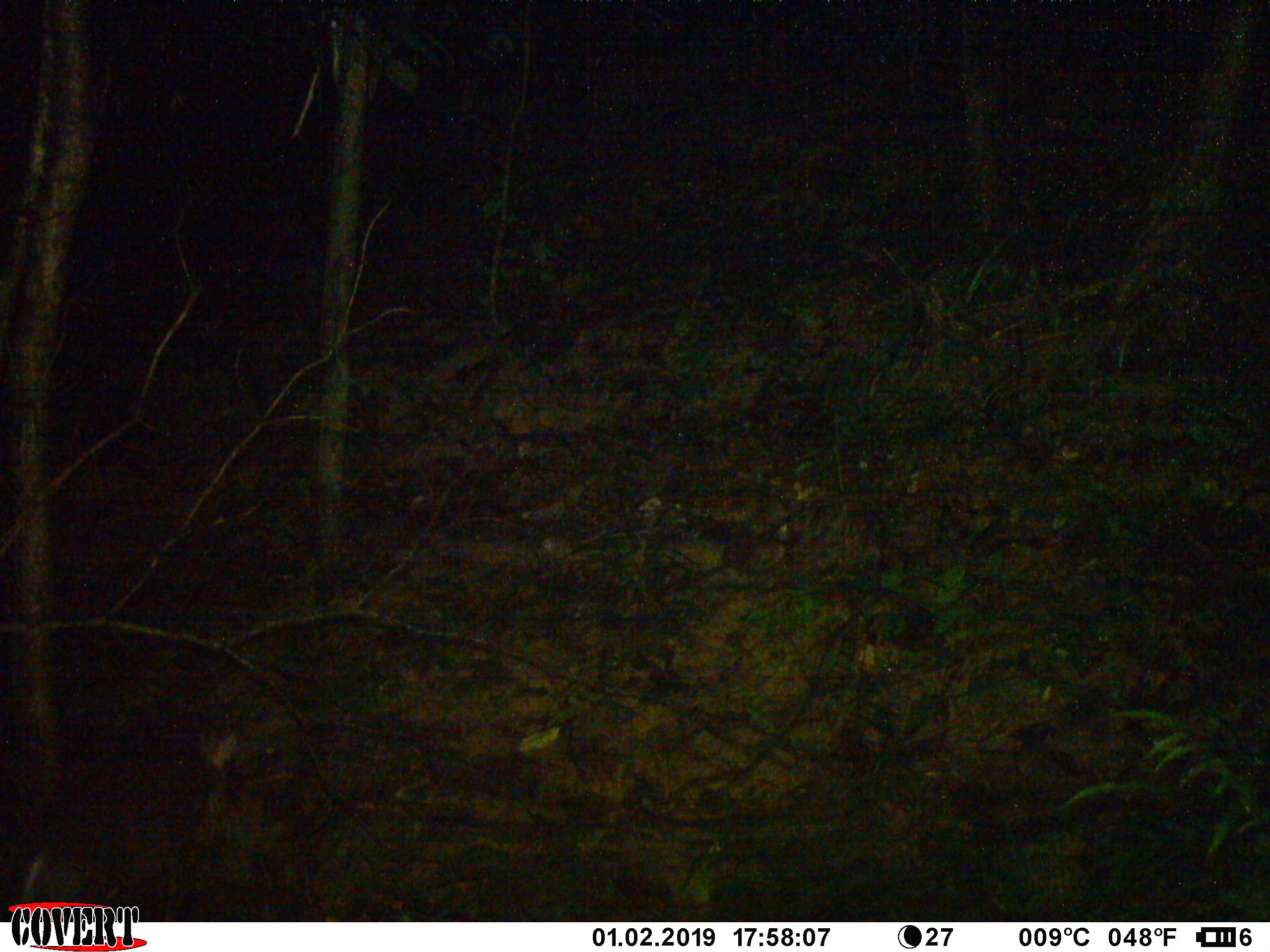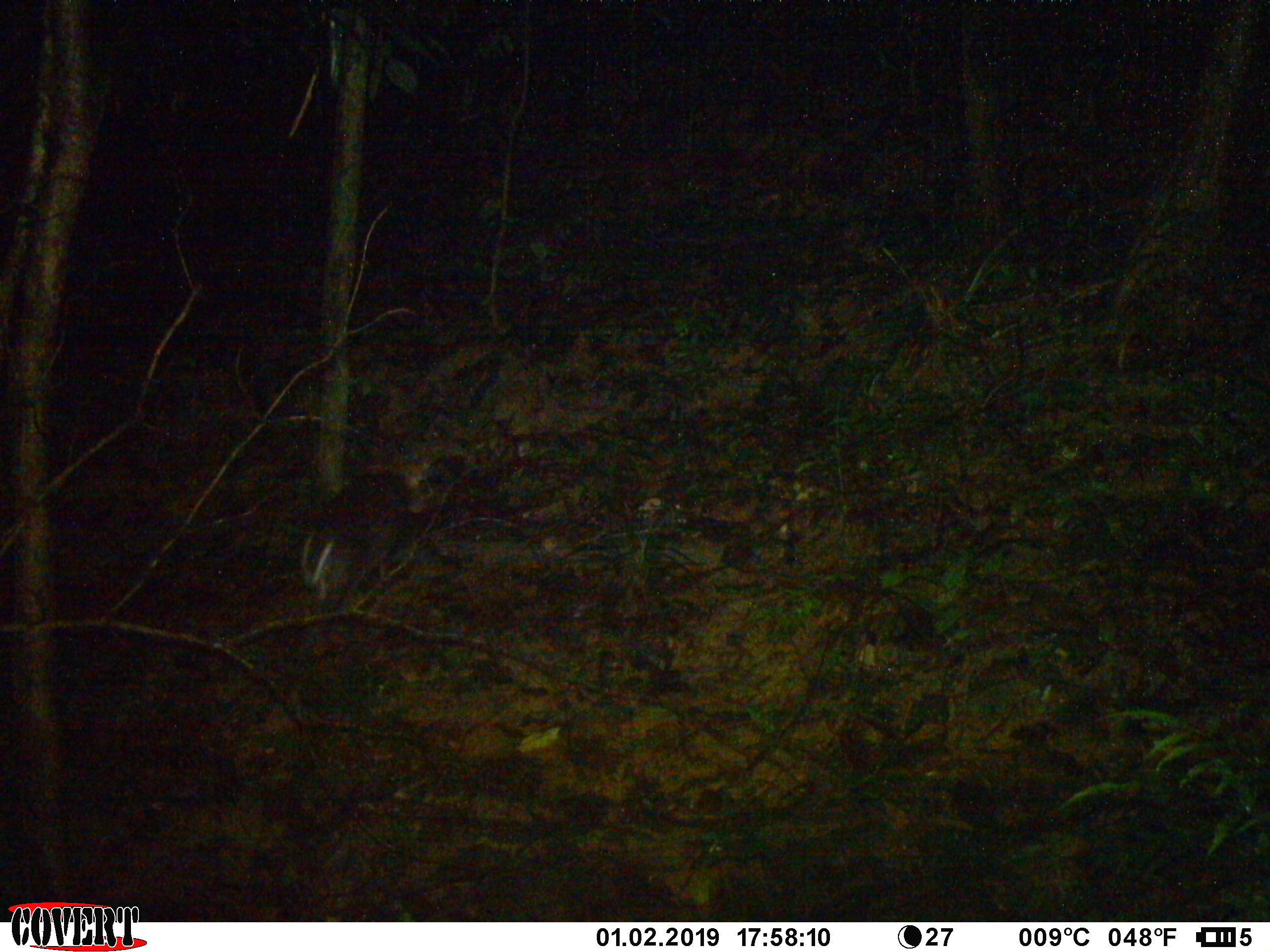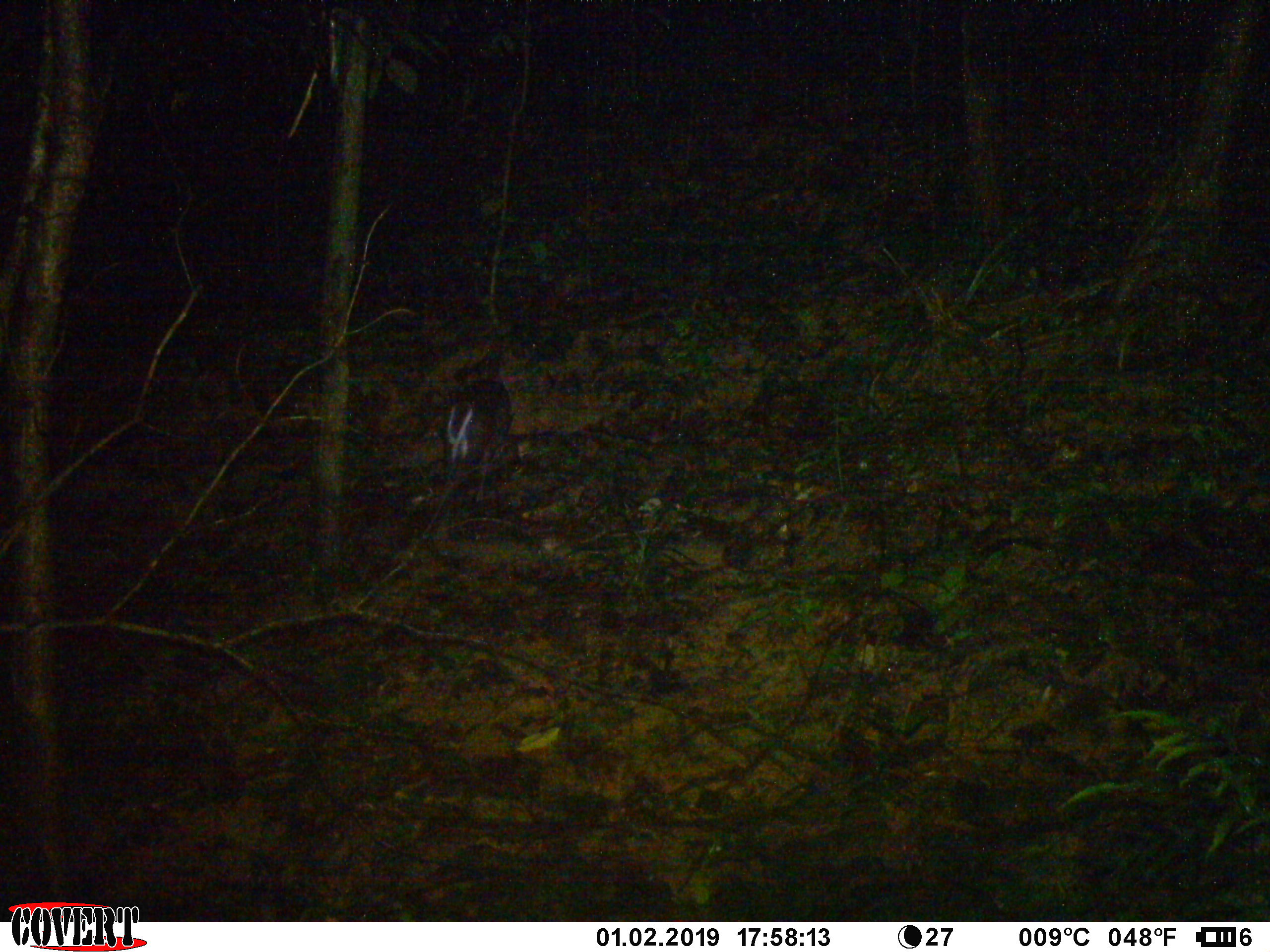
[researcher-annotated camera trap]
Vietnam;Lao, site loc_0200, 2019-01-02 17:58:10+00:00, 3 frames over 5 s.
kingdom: Animalia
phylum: Chordata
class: Mammalia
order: Artiodactyla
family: Cervidae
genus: Muntiacus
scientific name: Muntiacus rooseveltorum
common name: roosevelt's muntjac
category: roosevelts muntjac group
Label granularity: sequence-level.